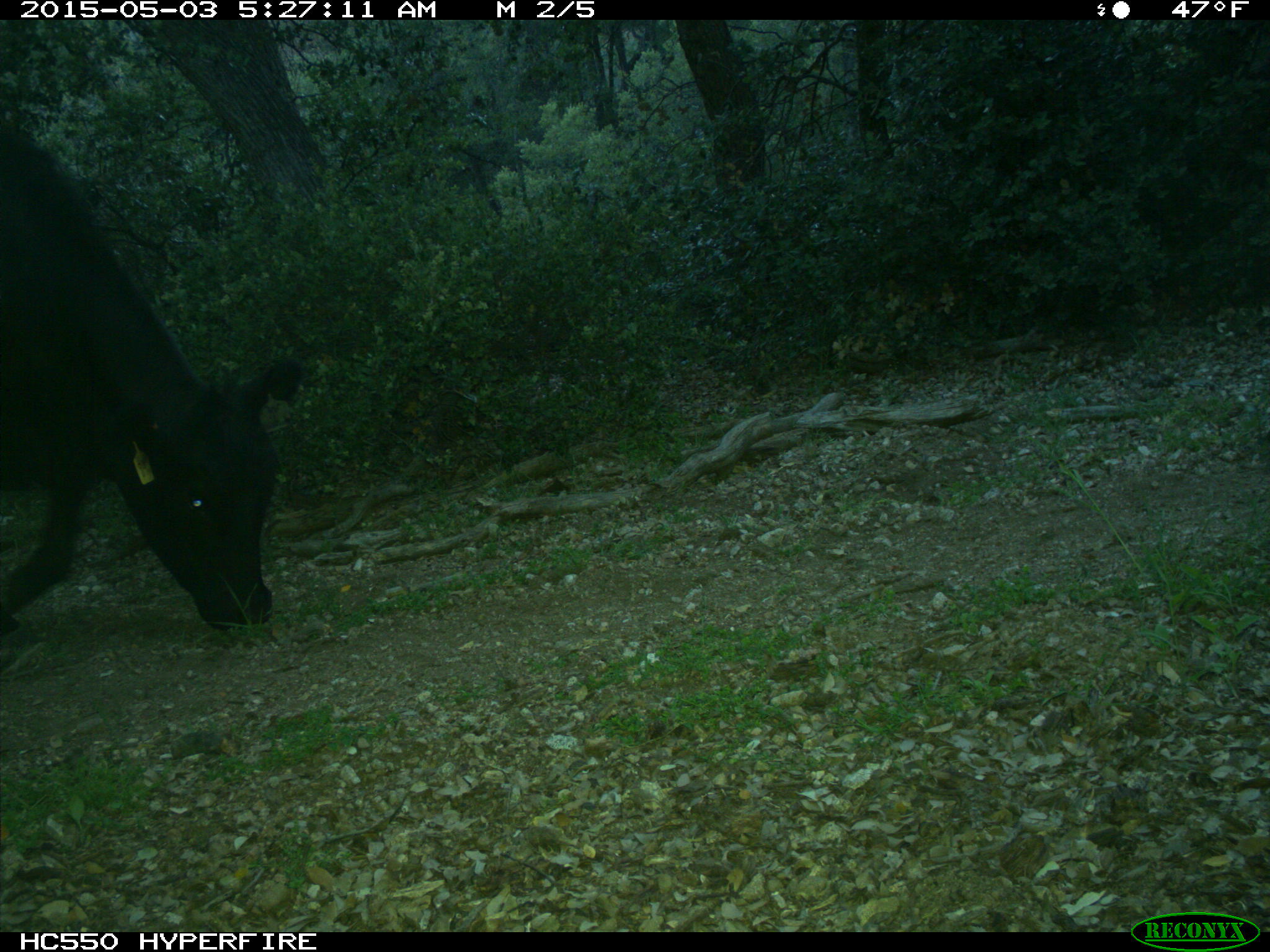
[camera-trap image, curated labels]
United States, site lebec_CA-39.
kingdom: Animalia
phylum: Chordata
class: Mammalia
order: Artiodactyla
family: Bovidae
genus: Bos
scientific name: Bos taurus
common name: domestic cow